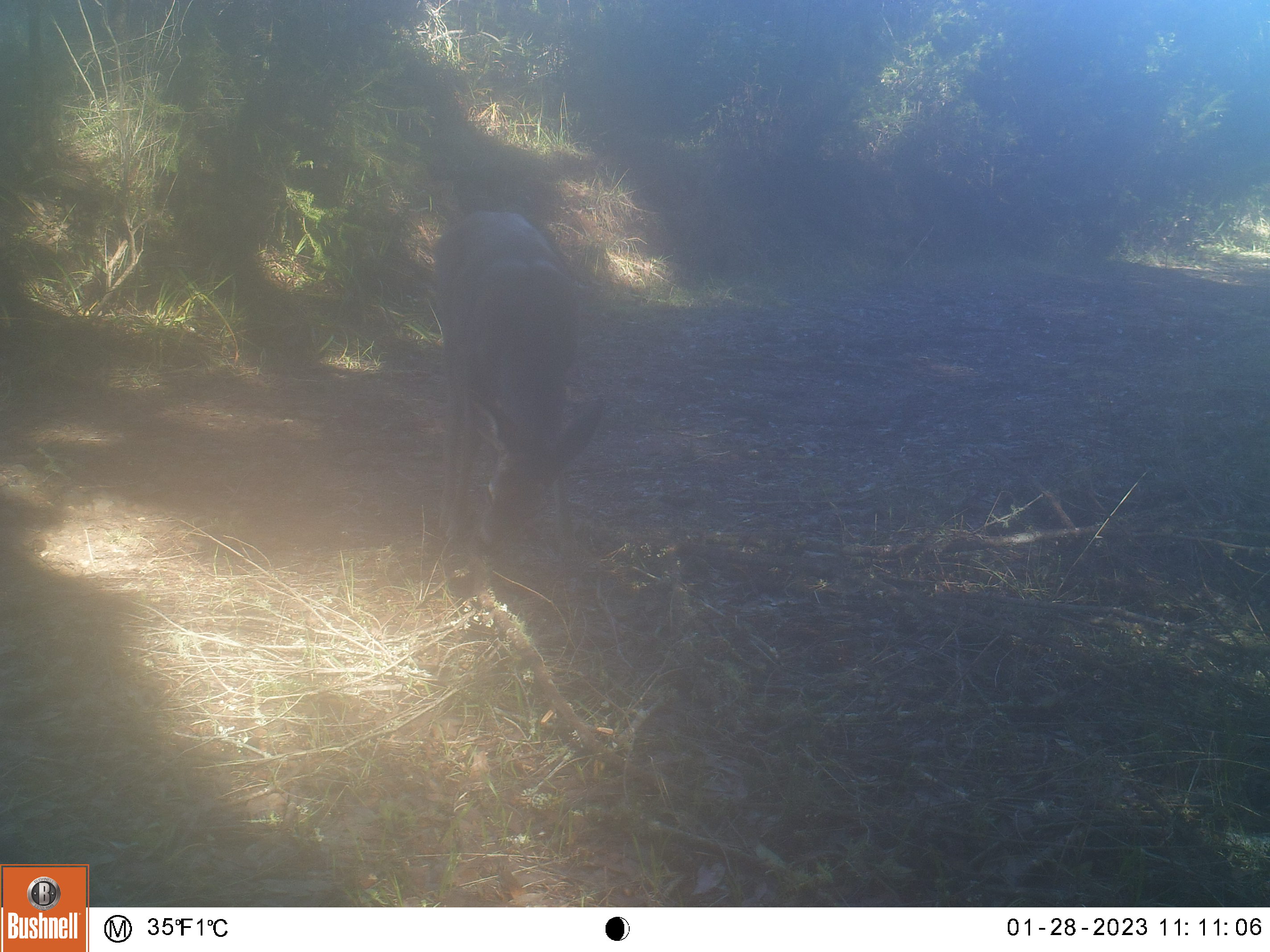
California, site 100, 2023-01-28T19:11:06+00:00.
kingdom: Animalia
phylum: Chordata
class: Mammalia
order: Artiodactyla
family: Cervidae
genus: Odocoileus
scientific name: Odocoileus hemionus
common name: mule deer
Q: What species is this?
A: Mule deer (Odocoileus hemionus).